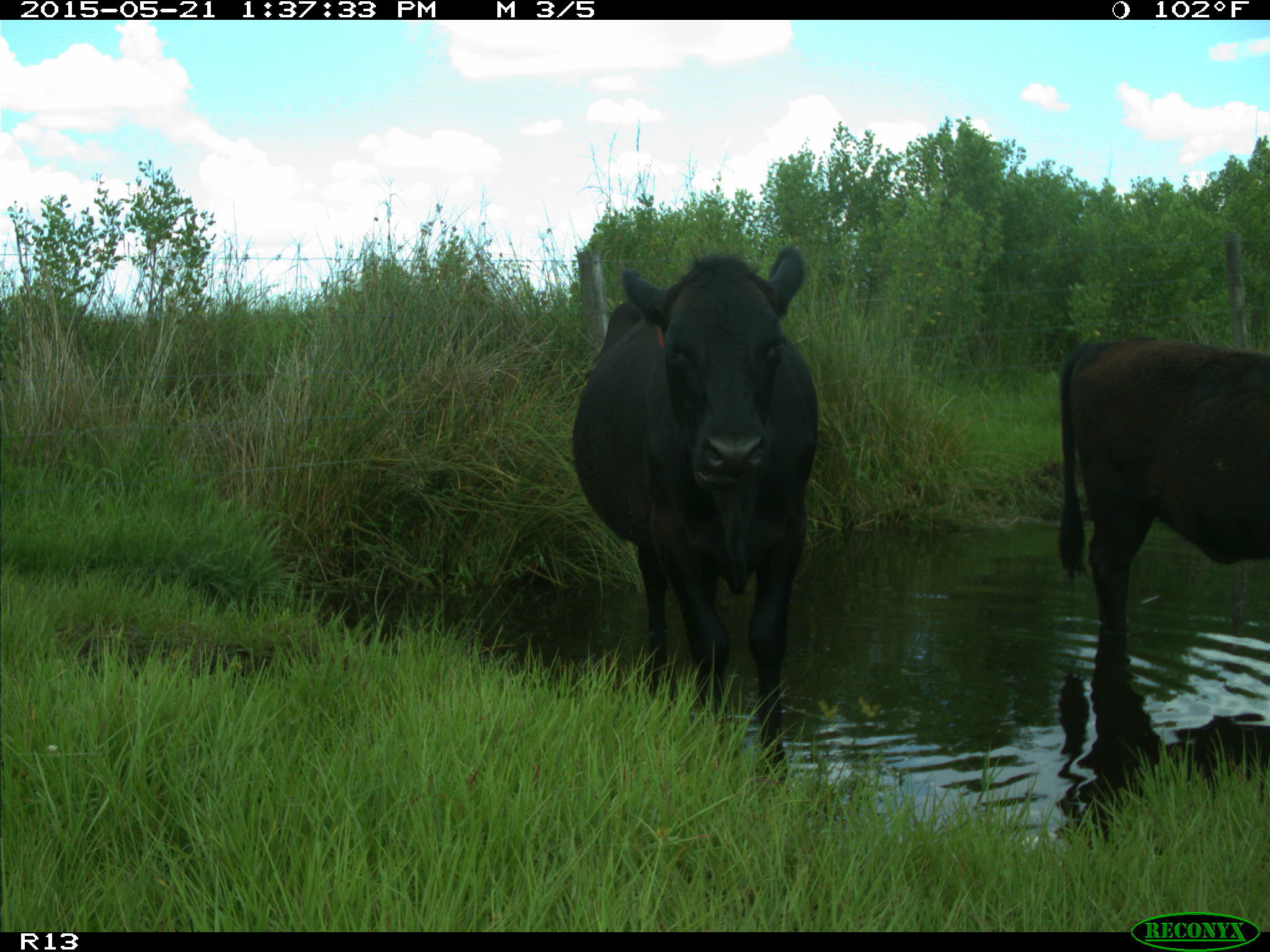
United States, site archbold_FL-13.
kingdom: Animalia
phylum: Chordata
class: Mammalia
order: Artiodactyla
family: Bovidae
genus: Bos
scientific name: Bos taurus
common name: domestic cow